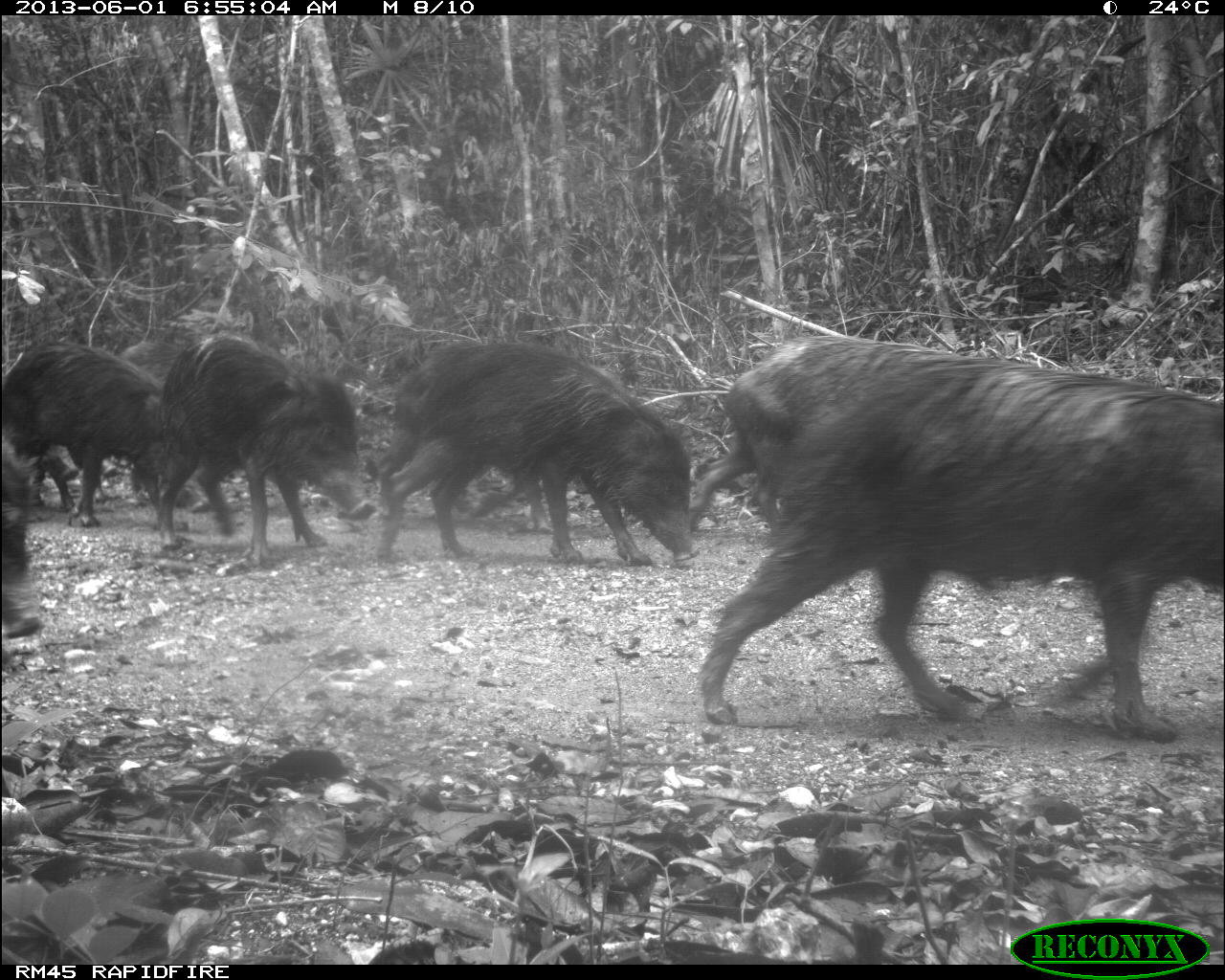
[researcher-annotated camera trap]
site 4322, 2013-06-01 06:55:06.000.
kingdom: Animalia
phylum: Chordata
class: Mammalia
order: Artiodactyla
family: Tayassuidae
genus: Tayassu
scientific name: Tayassu pecari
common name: white-lipped peccary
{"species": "Tayassu pecari (white-lipped peccary)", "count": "39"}